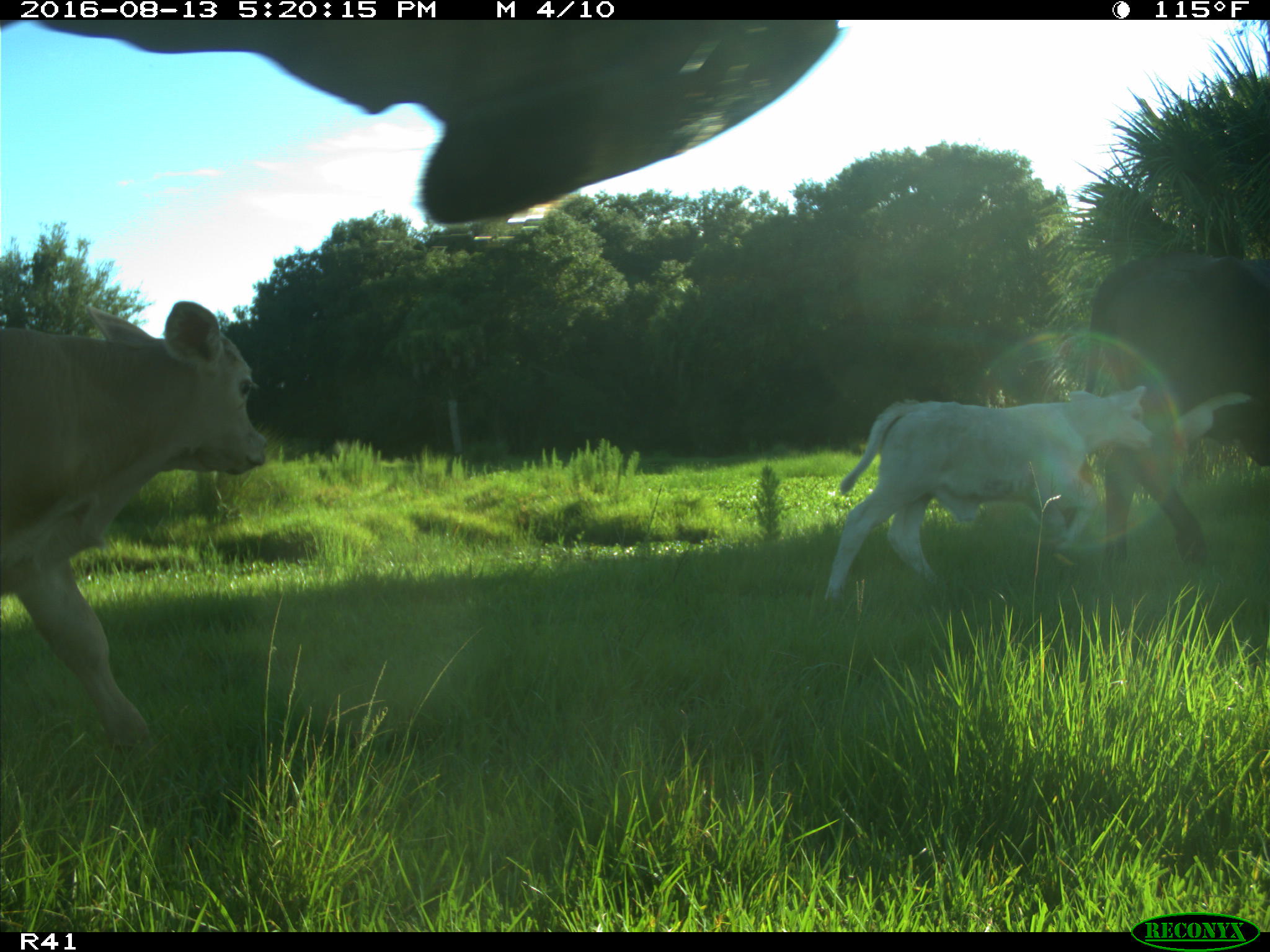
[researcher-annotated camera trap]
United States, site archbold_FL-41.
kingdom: Animalia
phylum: Chordata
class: Mammalia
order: Artiodactyla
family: Bovidae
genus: Bos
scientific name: Bos taurus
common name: domestic cow